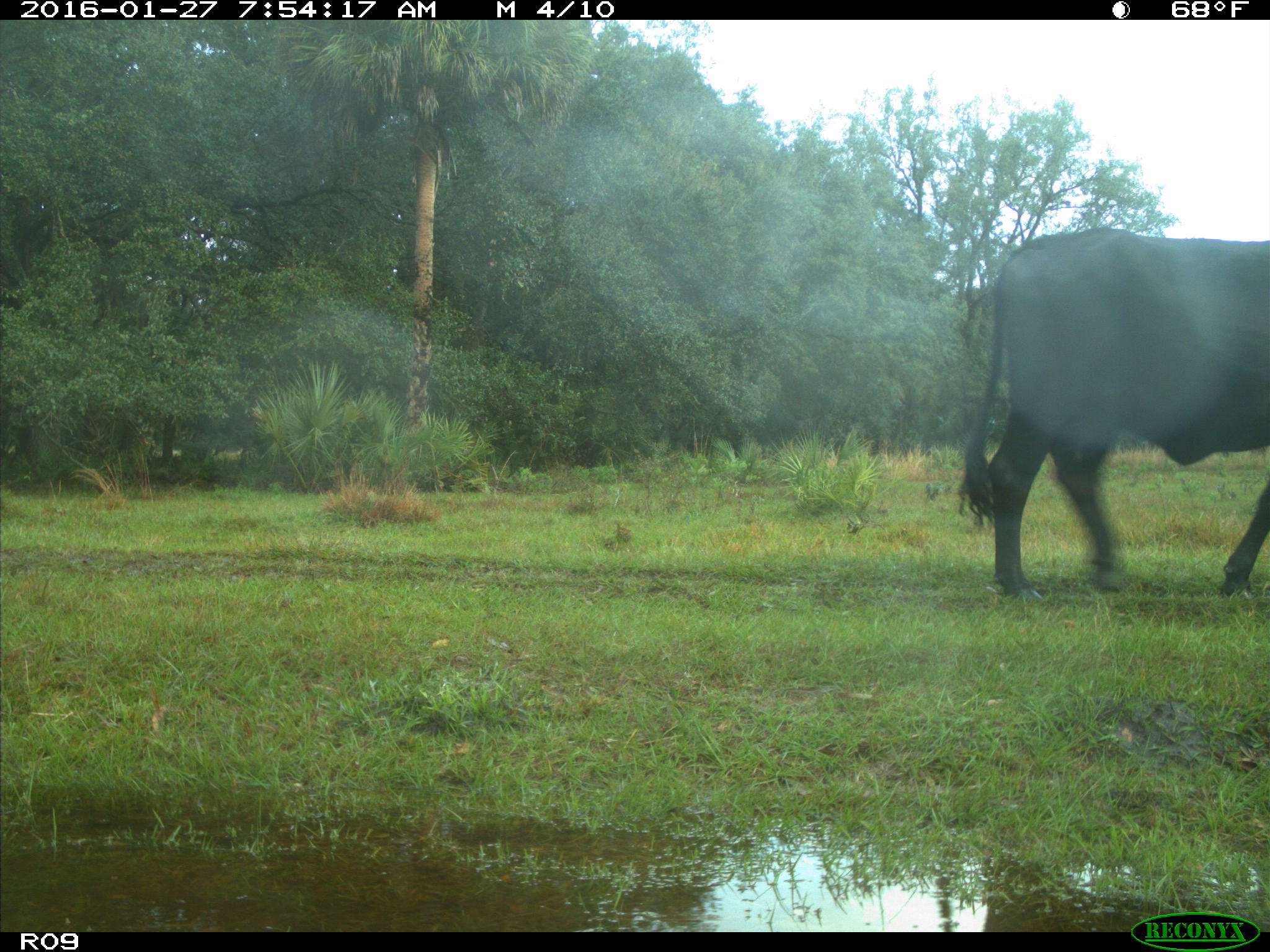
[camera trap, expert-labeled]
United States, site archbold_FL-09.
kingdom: Animalia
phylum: Chordata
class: Mammalia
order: Artiodactyla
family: Bovidae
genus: Bos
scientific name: Bos taurus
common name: domestic cow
Bos taurus (domestic cow).